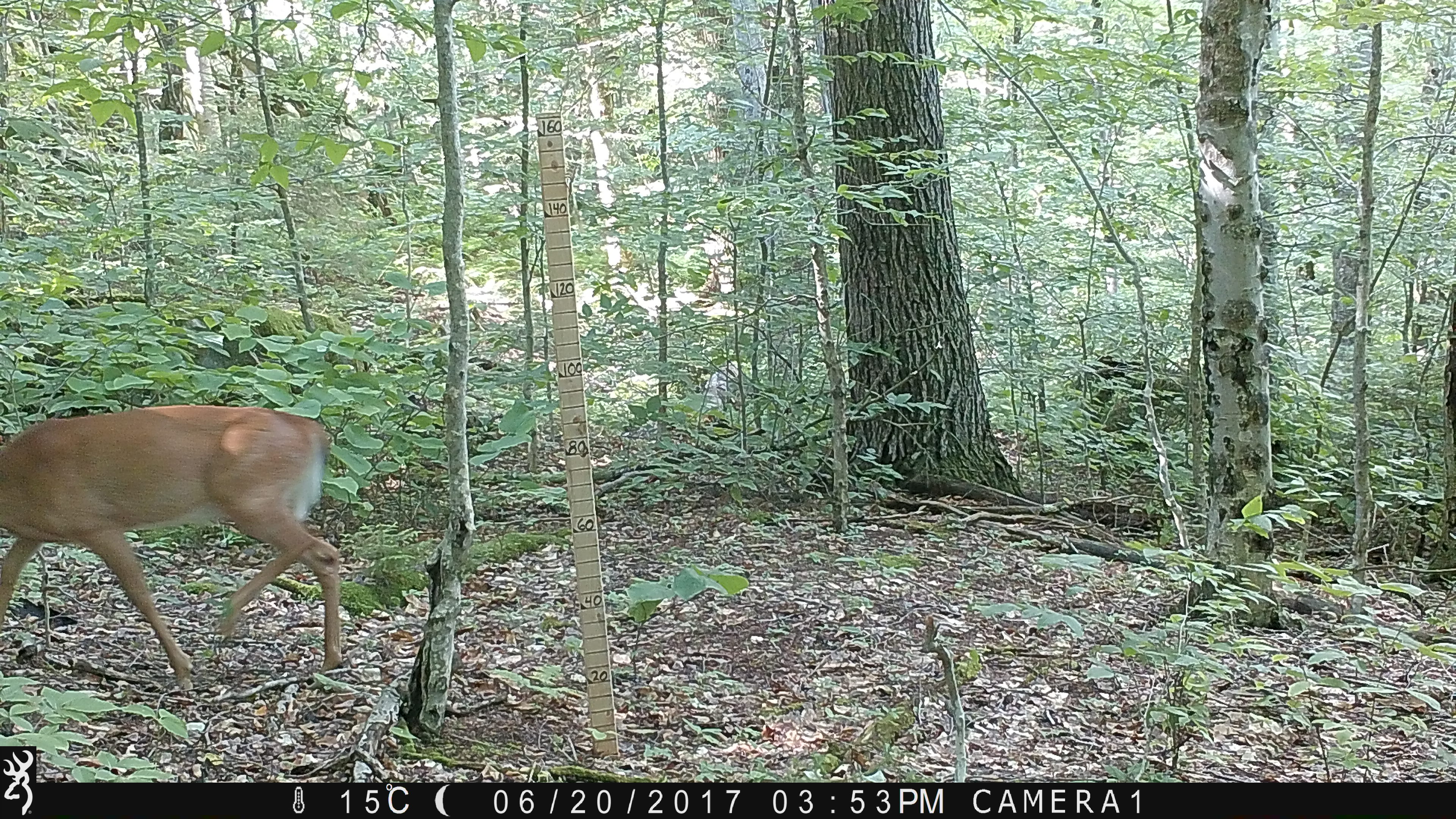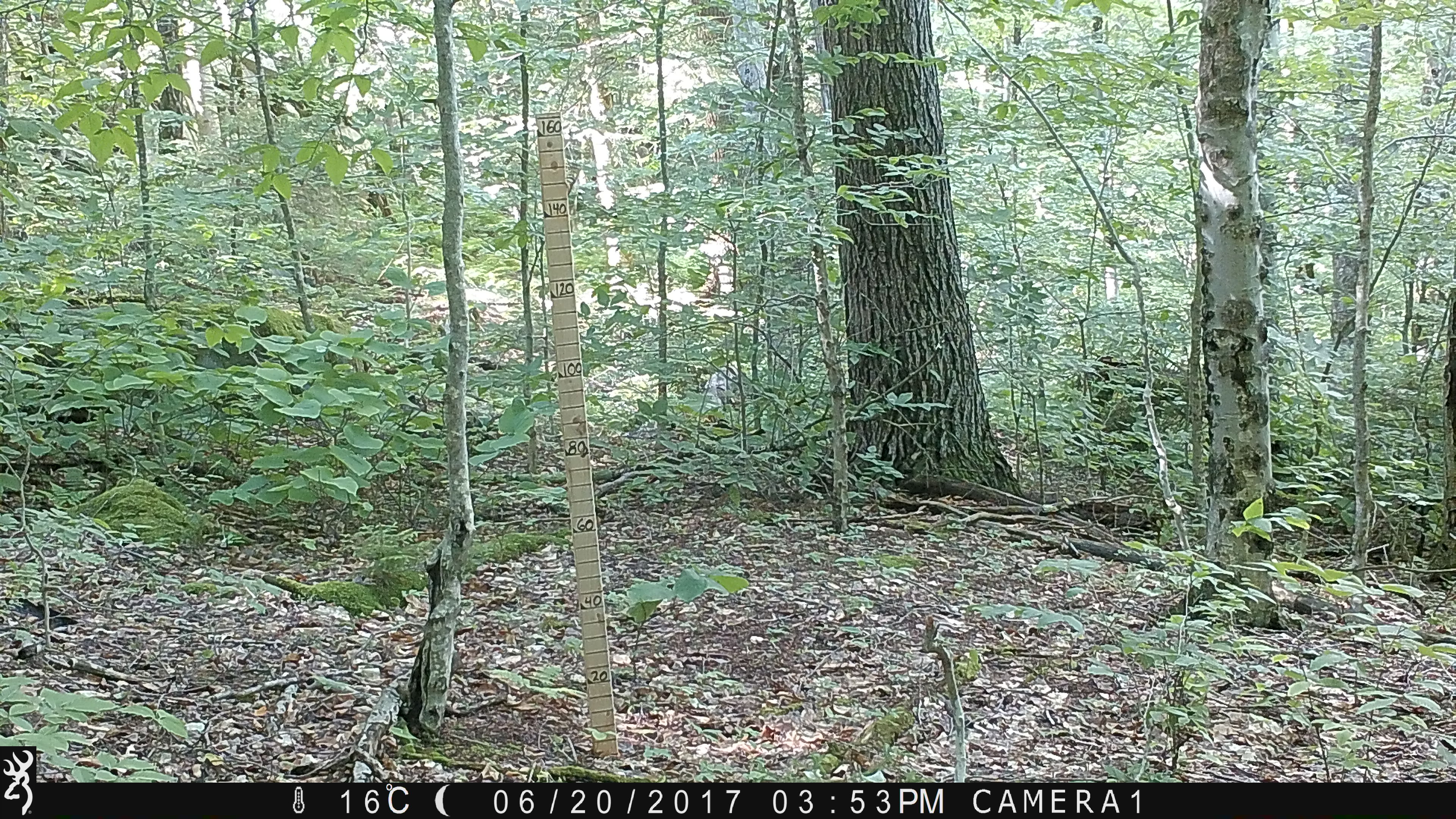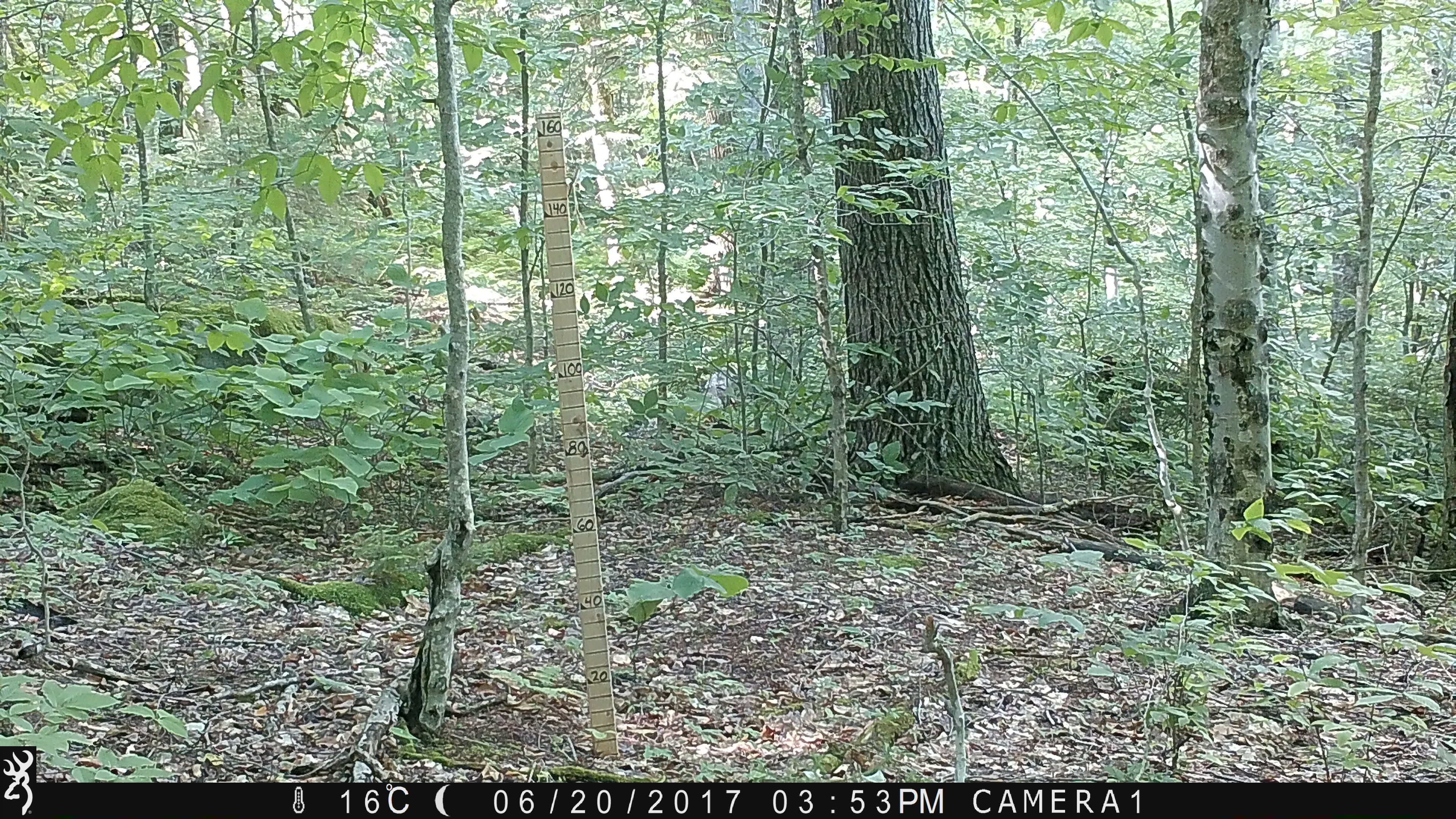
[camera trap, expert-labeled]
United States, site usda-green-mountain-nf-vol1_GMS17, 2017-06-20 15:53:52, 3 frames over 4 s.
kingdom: Animalia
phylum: Chordata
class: Mammalia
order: Artiodactyla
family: Cervidae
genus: Odocoileus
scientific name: Odocoileus virginianus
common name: white-tailed deer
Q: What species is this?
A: White-tailed deer (Odocoileus virginianus).